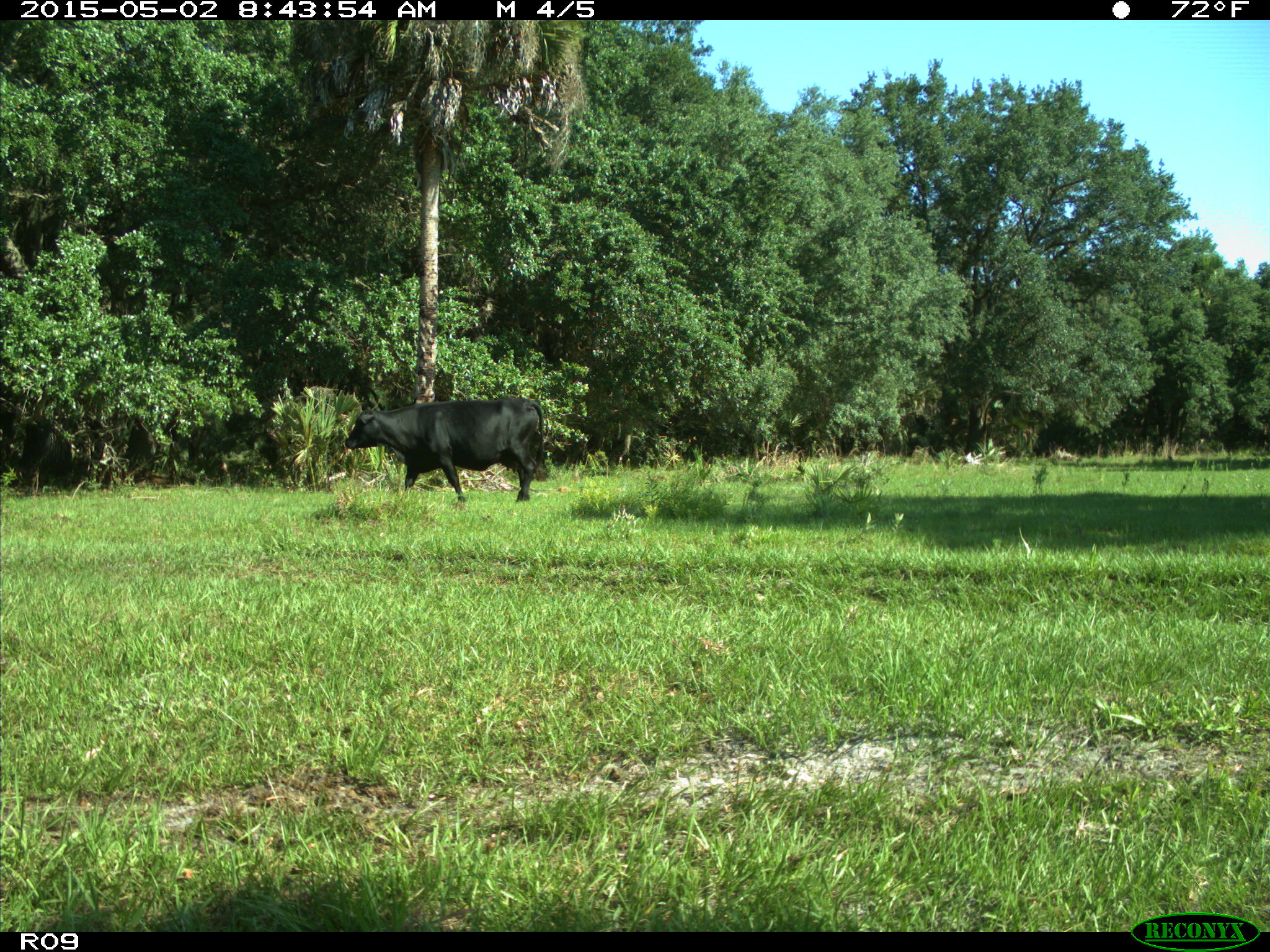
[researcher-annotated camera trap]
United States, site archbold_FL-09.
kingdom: Animalia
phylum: Chordata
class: Mammalia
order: Artiodactyla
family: Bovidae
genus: Bos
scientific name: Bos taurus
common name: domestic cow